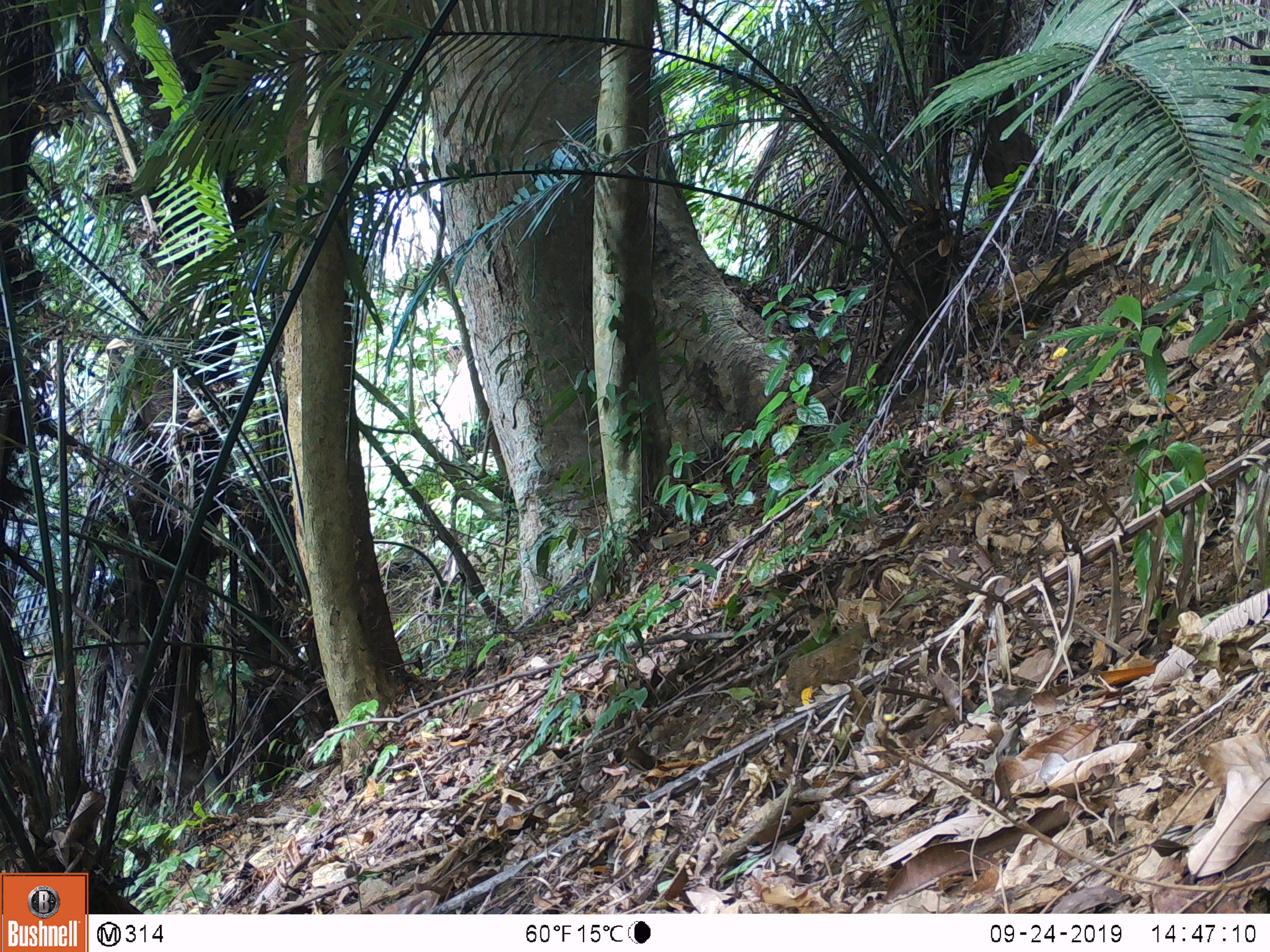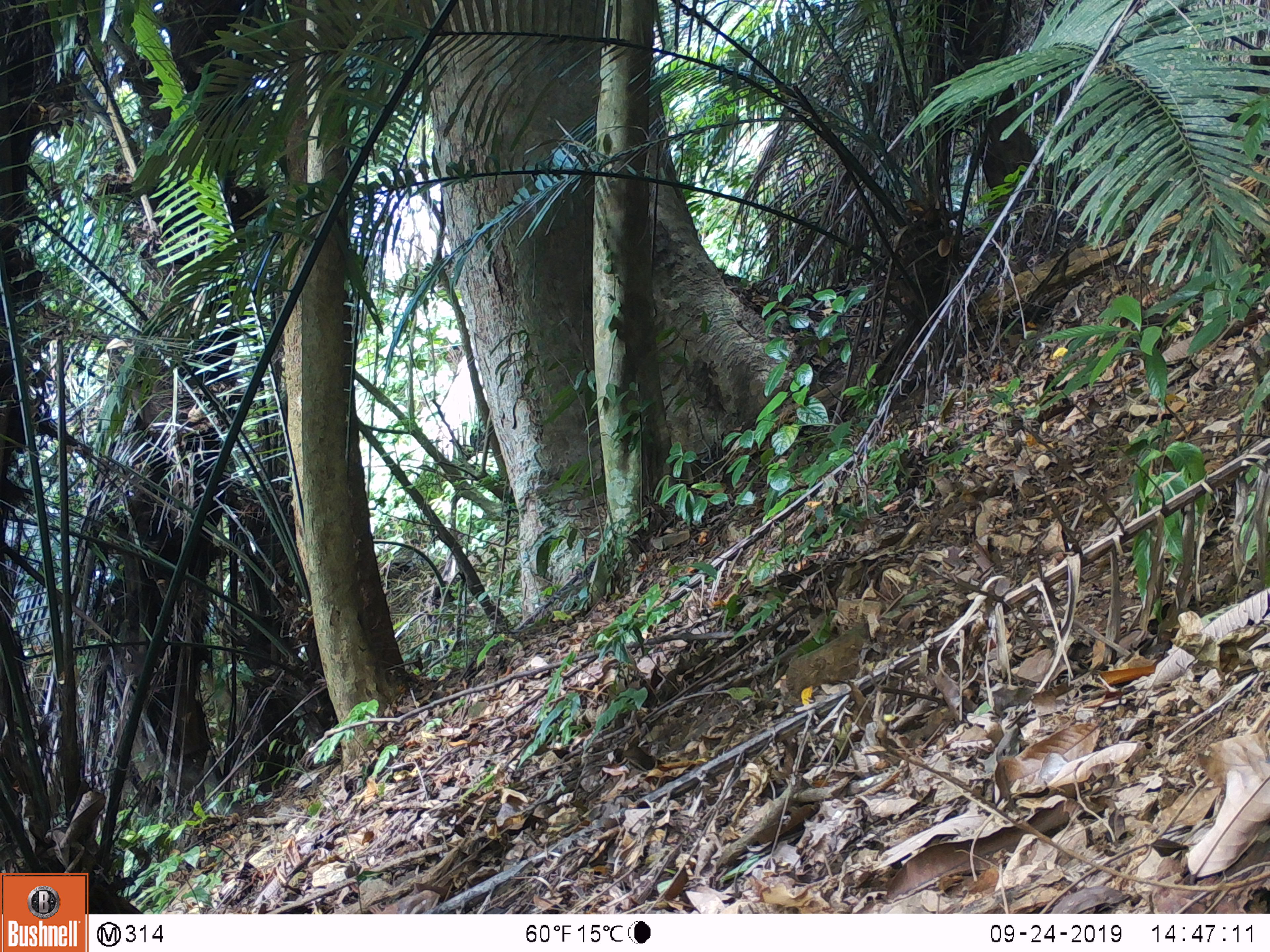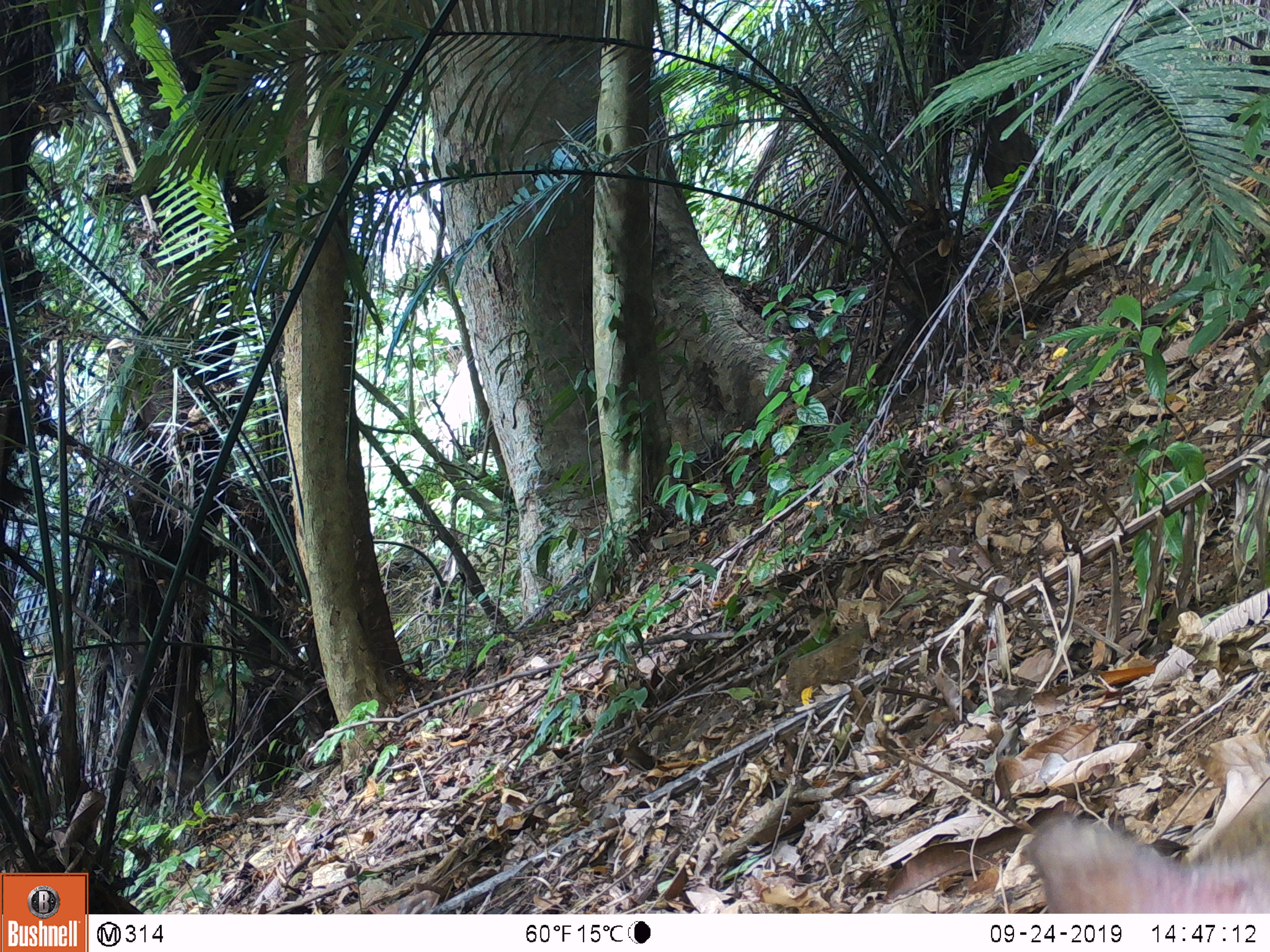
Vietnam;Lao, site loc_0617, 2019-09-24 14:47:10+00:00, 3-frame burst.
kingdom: Animalia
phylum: Chordata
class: Mammalia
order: Artiodactyla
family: Suidae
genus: Sus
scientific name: Sus scrofa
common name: eurasian wild pig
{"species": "eurasian wild pig (Sus scrofa)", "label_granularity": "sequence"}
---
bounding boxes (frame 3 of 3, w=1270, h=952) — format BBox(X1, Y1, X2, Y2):
eurasian wild pig: BBox(1022, 811, 1270, 912)